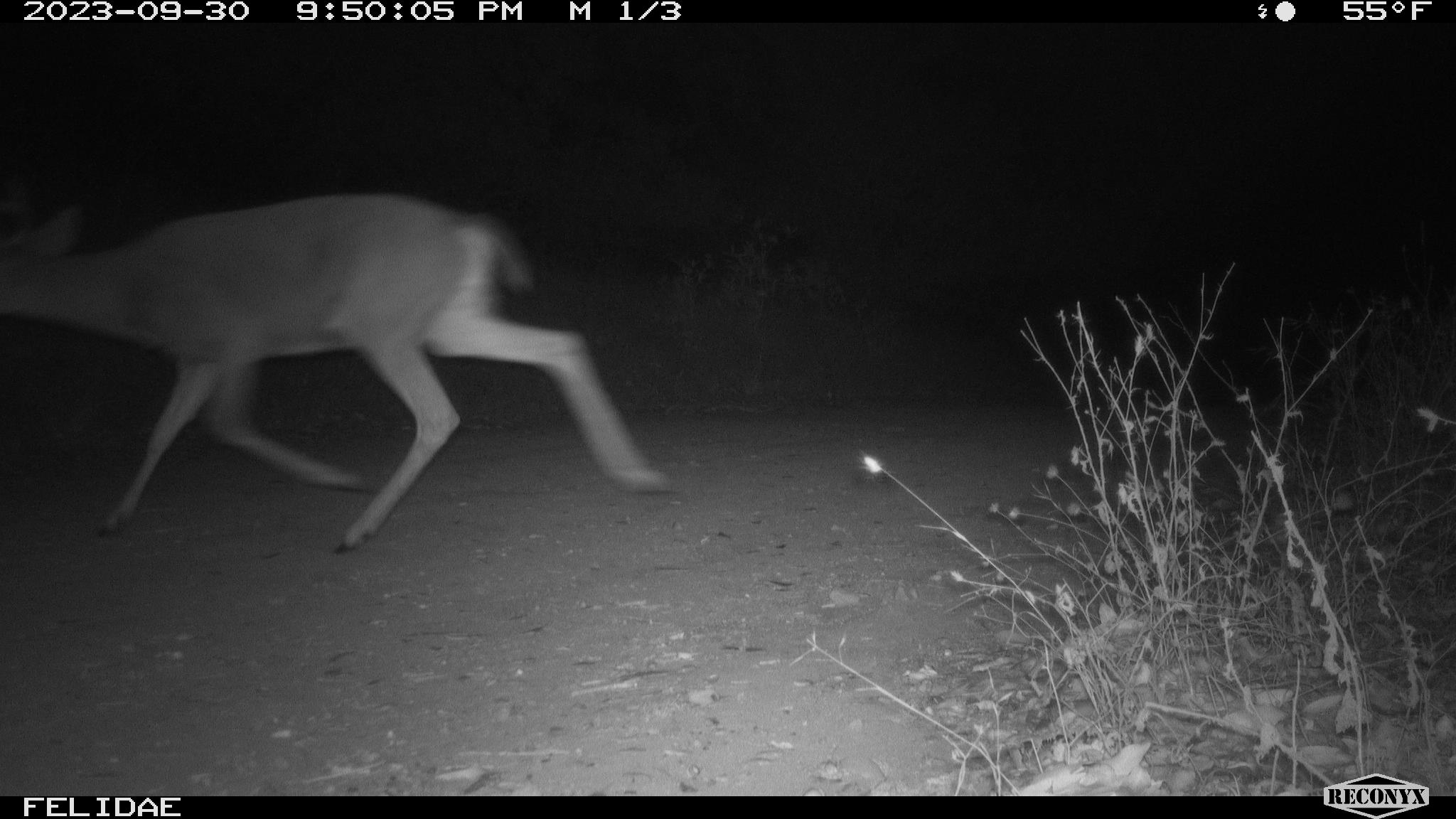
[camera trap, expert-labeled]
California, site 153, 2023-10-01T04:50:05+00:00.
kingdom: Animalia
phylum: Chordata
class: Mammalia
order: Artiodactyla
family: Cervidae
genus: Odocoileus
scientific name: Odocoileus hemionus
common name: mule deer